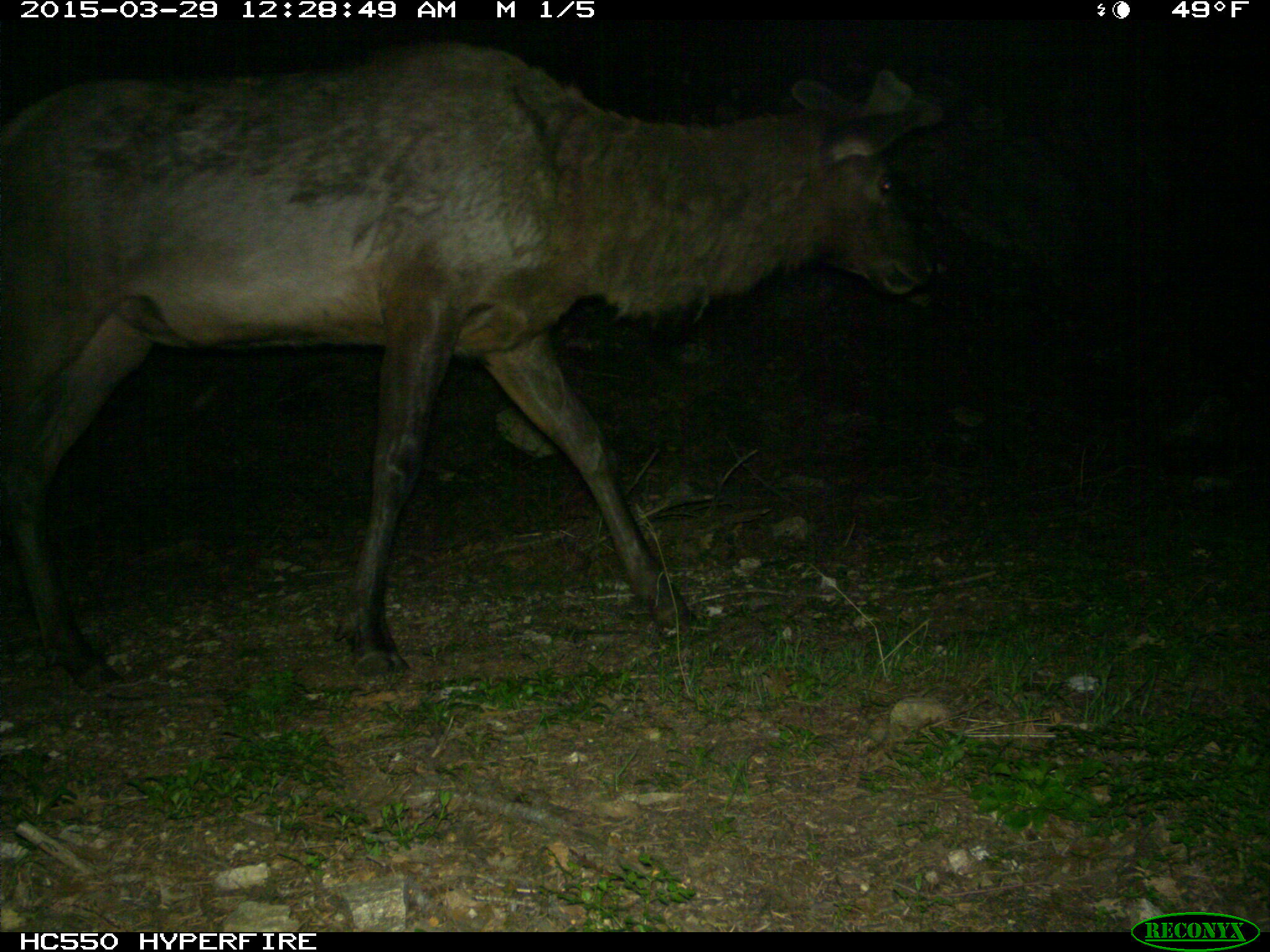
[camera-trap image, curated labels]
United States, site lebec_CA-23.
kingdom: Animalia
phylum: Chordata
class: Mammalia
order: Artiodactyla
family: Cervidae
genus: Cervus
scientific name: Cervus canadensis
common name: elk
Cervus canadensis (elk).